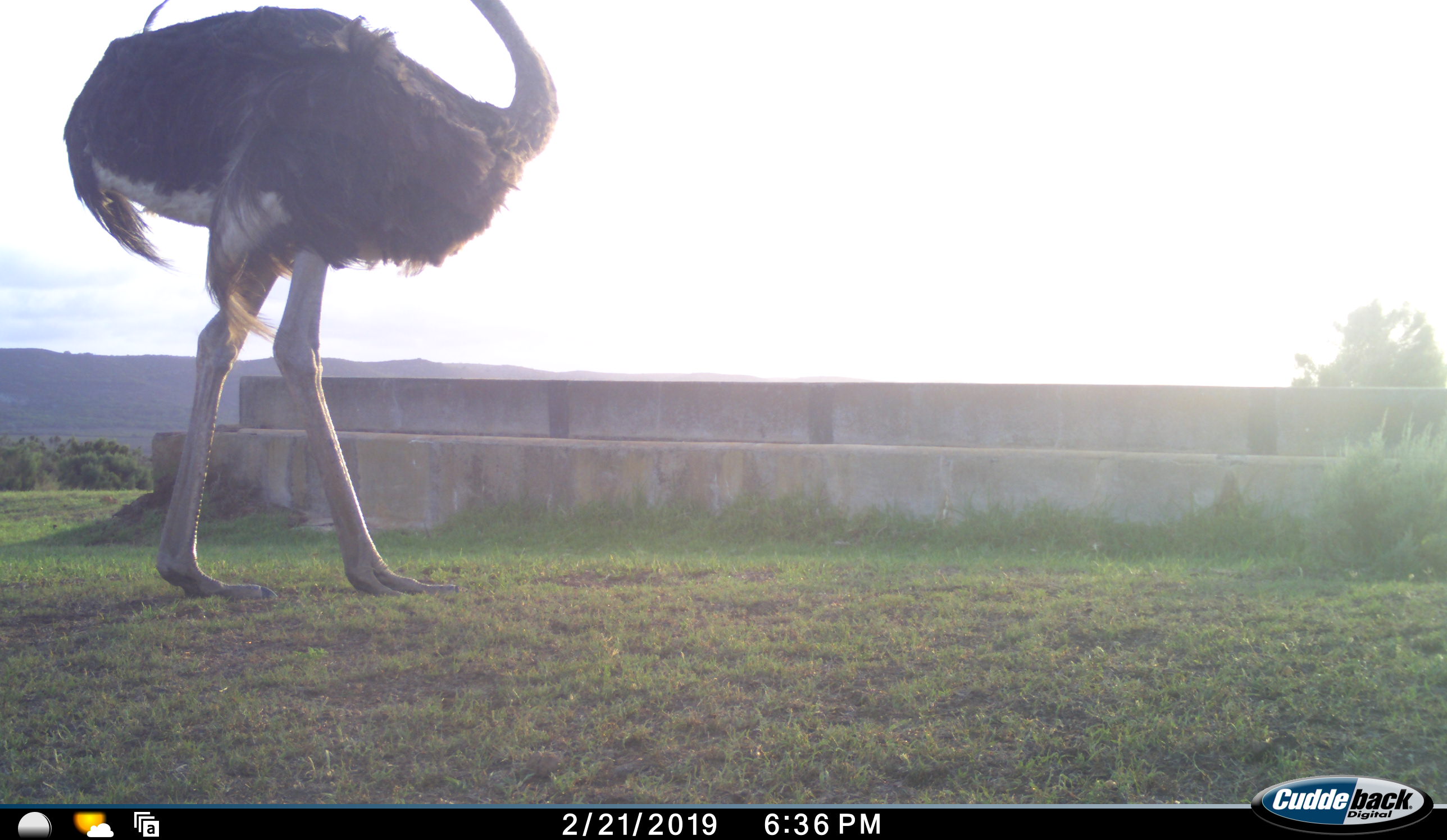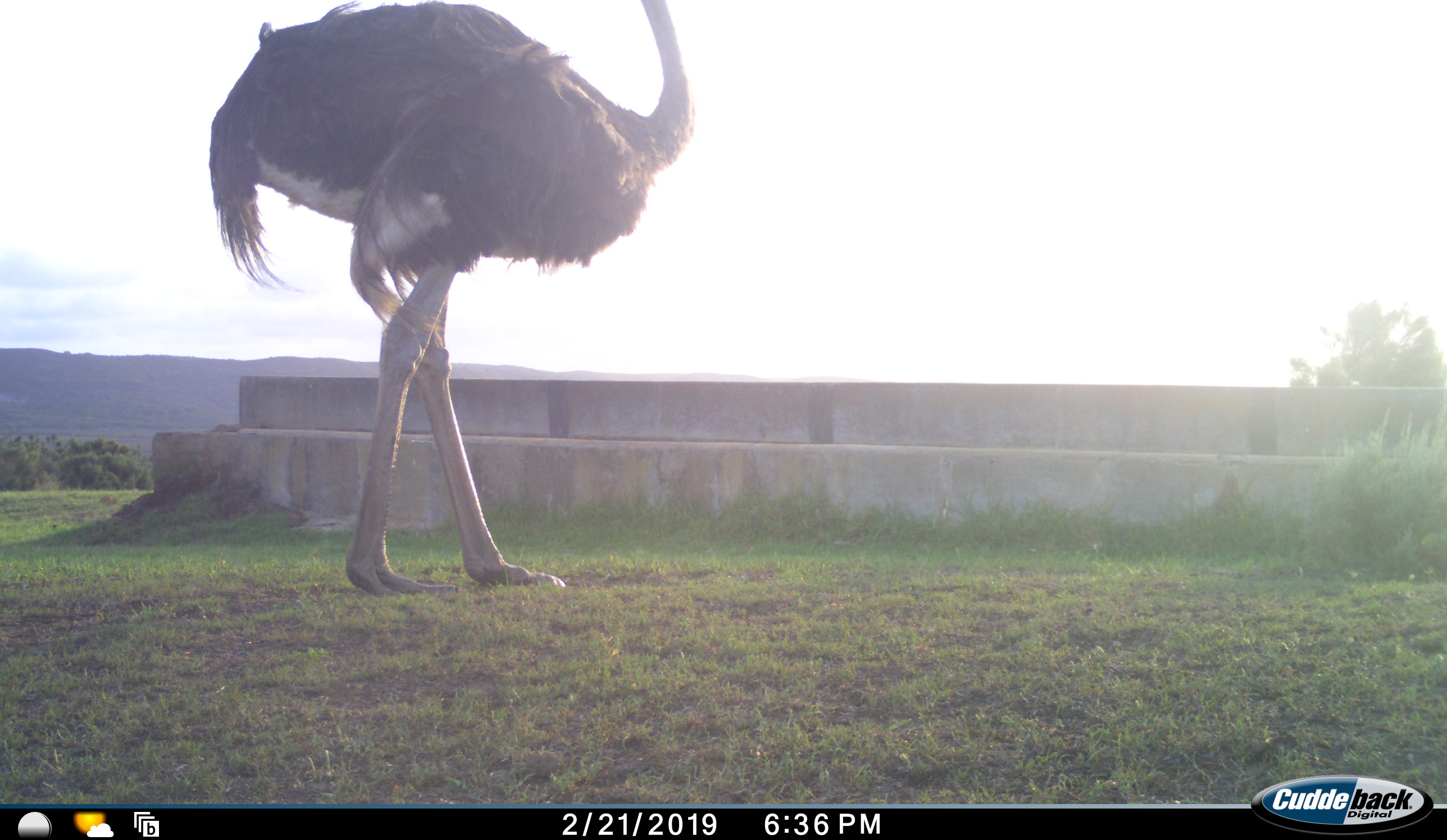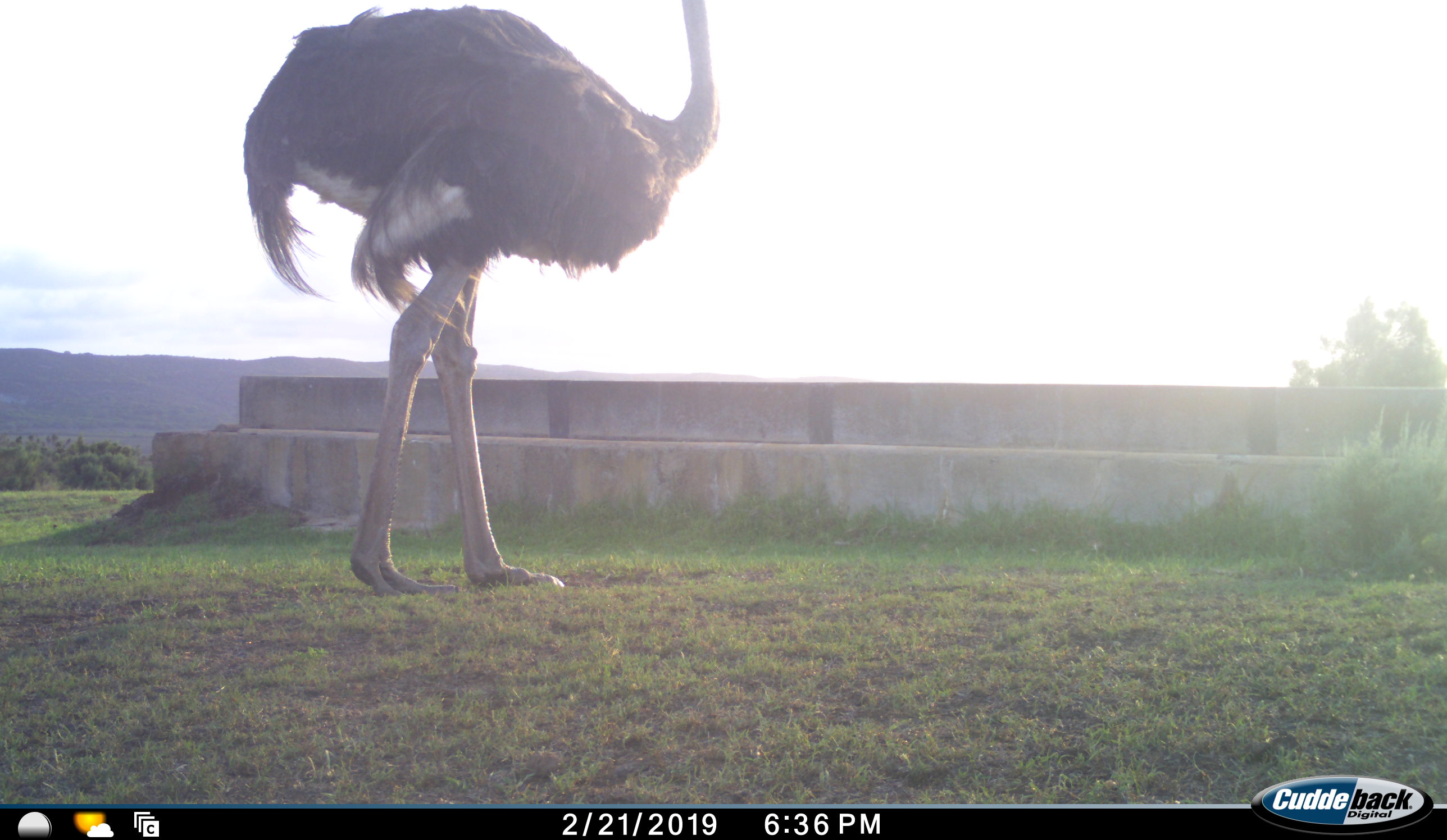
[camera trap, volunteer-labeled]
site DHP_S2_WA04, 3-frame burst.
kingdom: Animalia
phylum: Chordata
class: Aves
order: Struthioniformes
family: Struthionidae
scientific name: Struthionidae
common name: ostrich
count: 1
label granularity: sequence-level